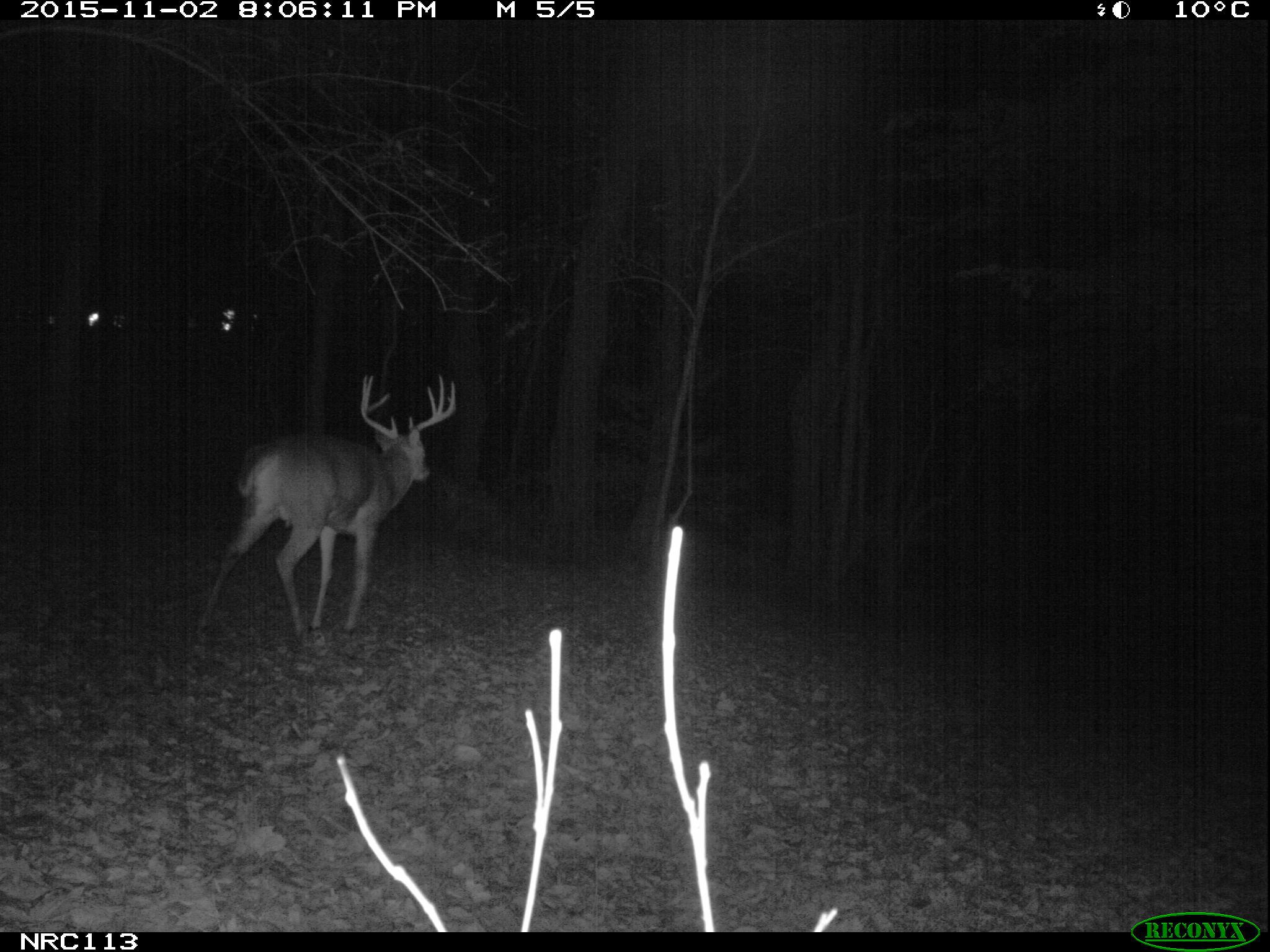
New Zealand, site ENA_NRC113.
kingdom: Animalia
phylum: Chordata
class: Mammalia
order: Artiodactyla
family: Cervidae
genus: Odocoileus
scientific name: Odocoileus virginianus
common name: white-tailed deer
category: white tailed deer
White tailed deer (white-tailed deer) (Odocoileus virginianus).